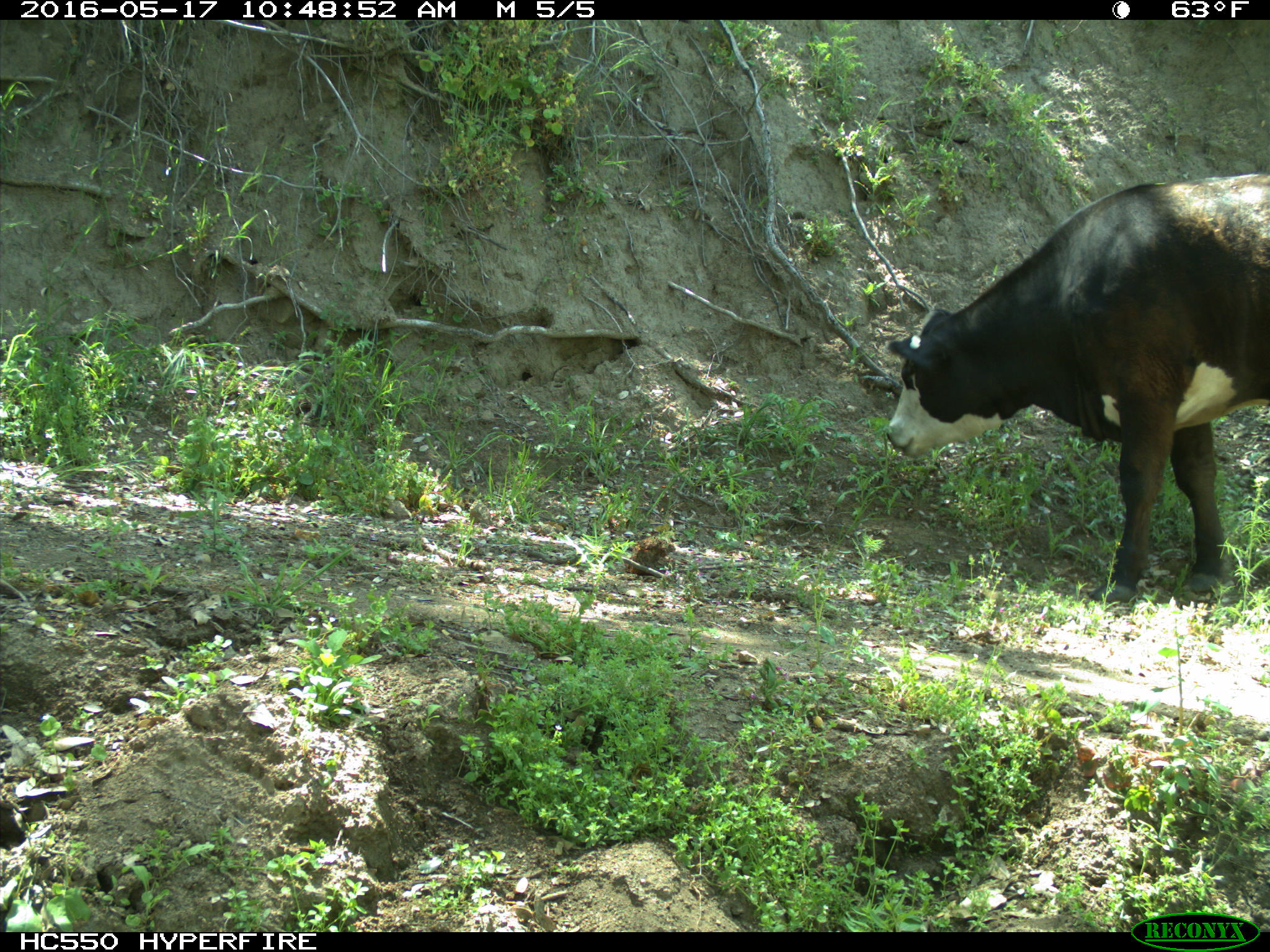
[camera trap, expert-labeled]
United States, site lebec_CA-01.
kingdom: Animalia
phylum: Chordata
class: Mammalia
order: Artiodactyla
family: Bovidae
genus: Bos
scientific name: Bos taurus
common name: domestic cow